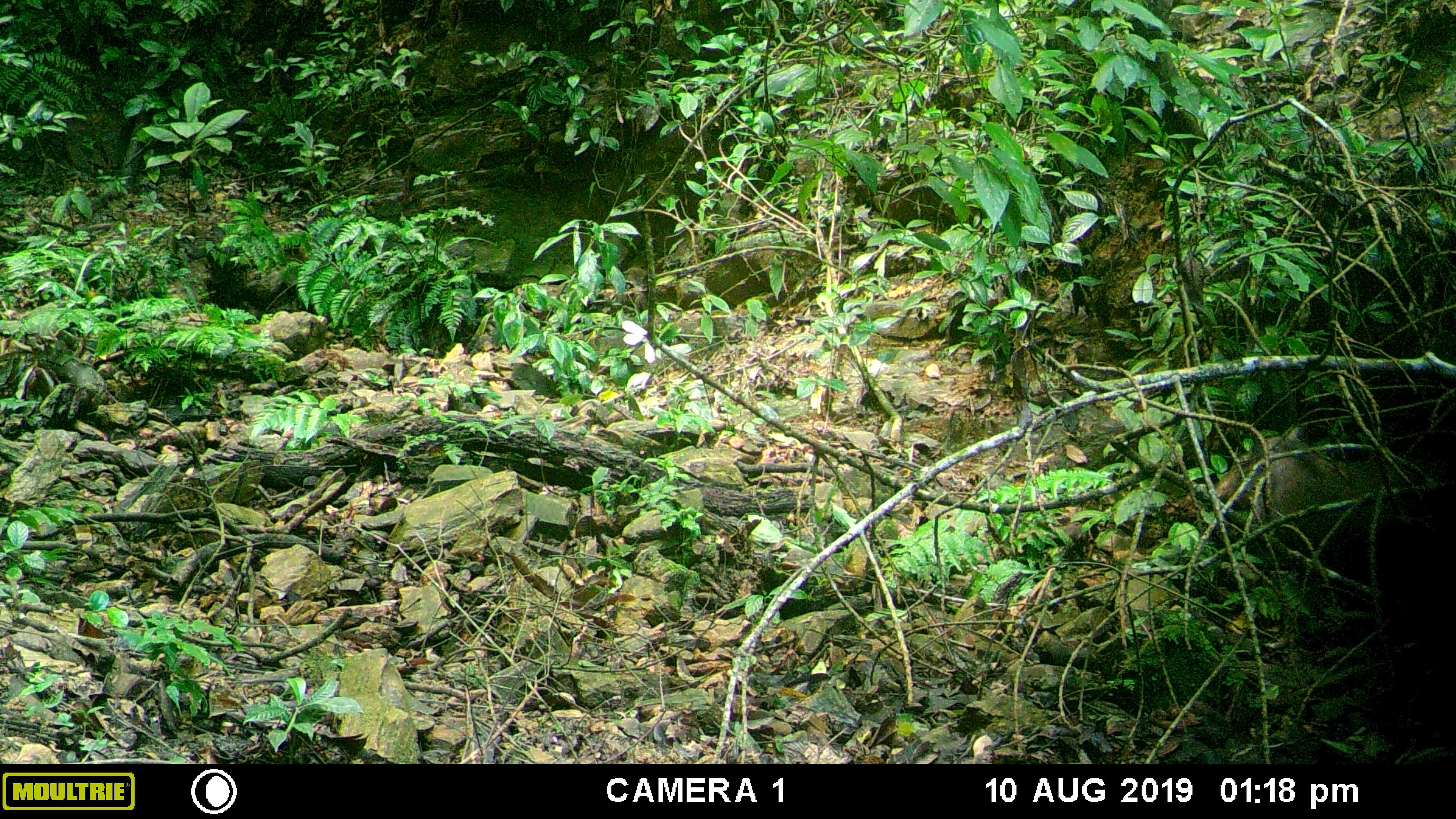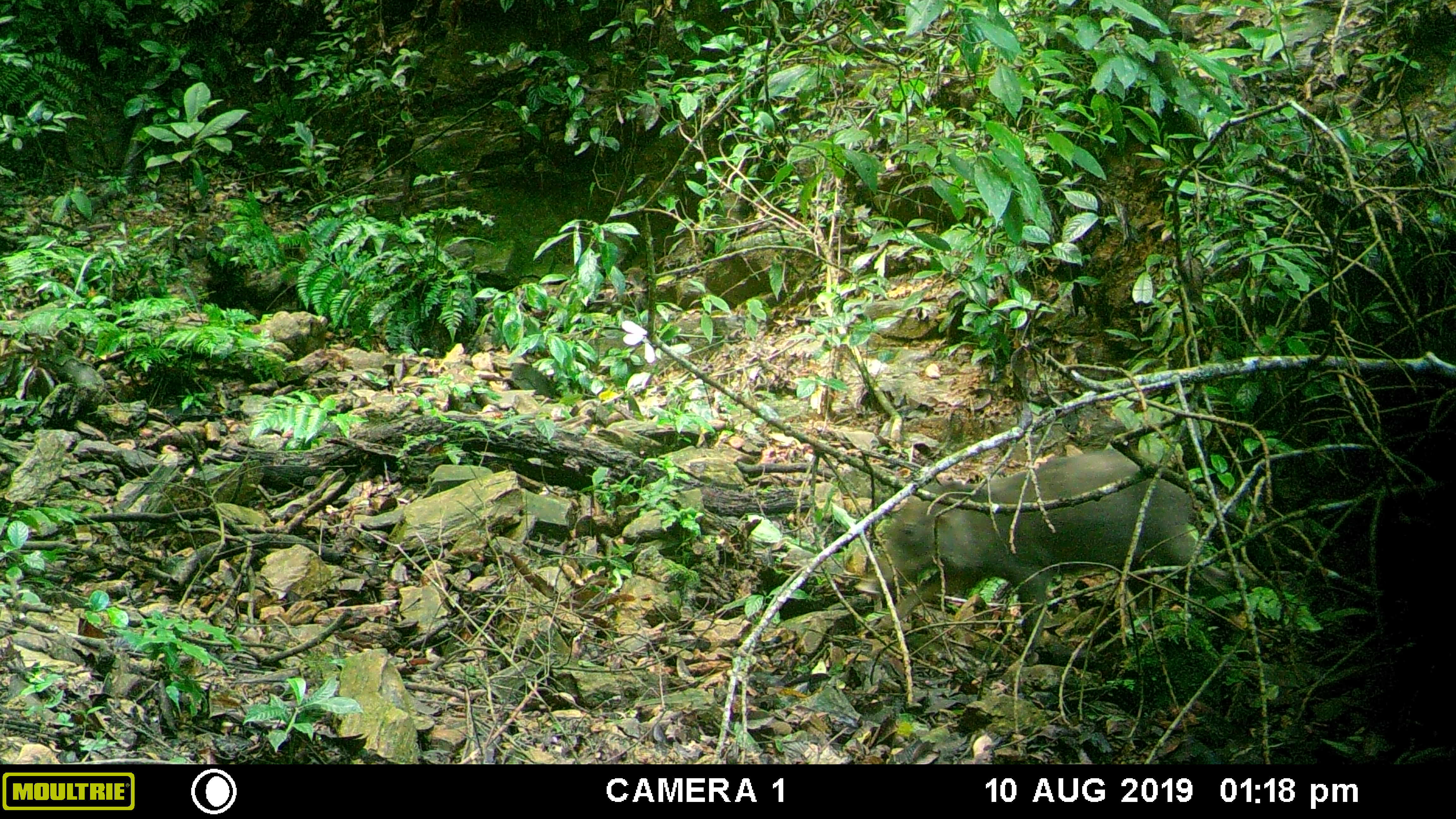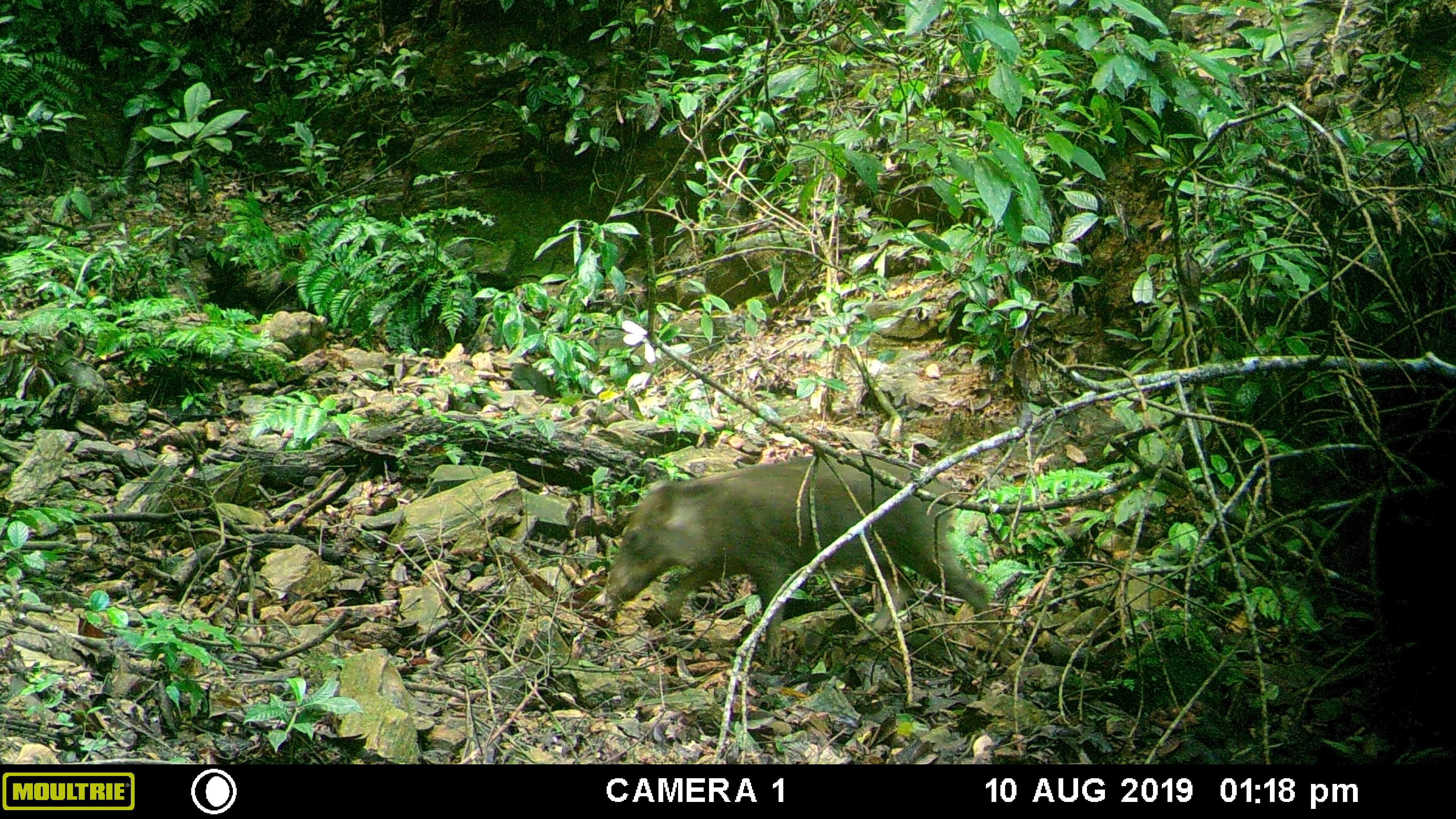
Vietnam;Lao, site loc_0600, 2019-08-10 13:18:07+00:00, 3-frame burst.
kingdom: Animalia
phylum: Chordata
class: Mammalia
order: Artiodactyla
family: Suidae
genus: Sus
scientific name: Sus scrofa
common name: eurasian wild pig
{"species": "eurasian wild pig (Sus scrofa)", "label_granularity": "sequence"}